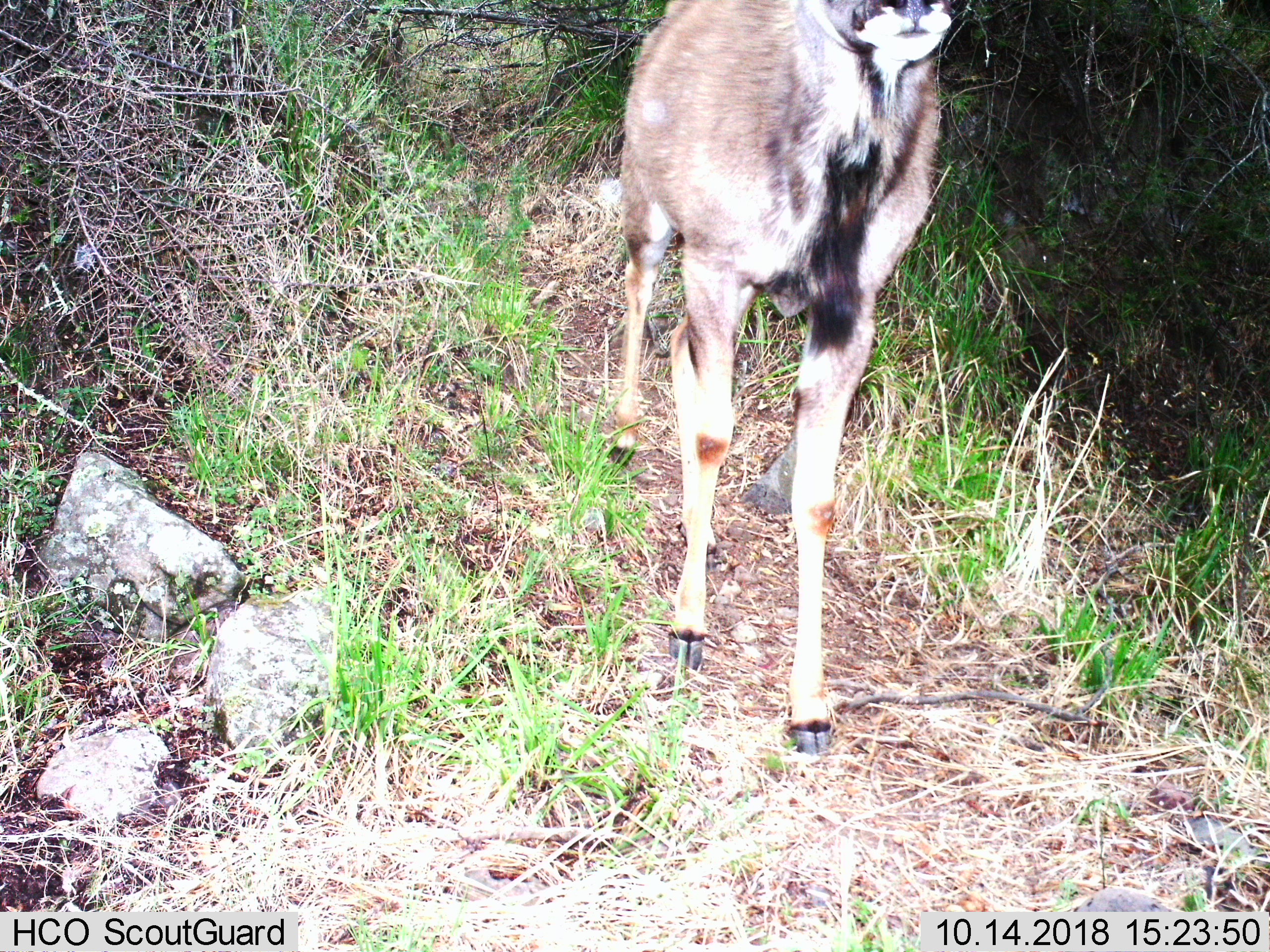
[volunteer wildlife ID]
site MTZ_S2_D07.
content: unidentified animal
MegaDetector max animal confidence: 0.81